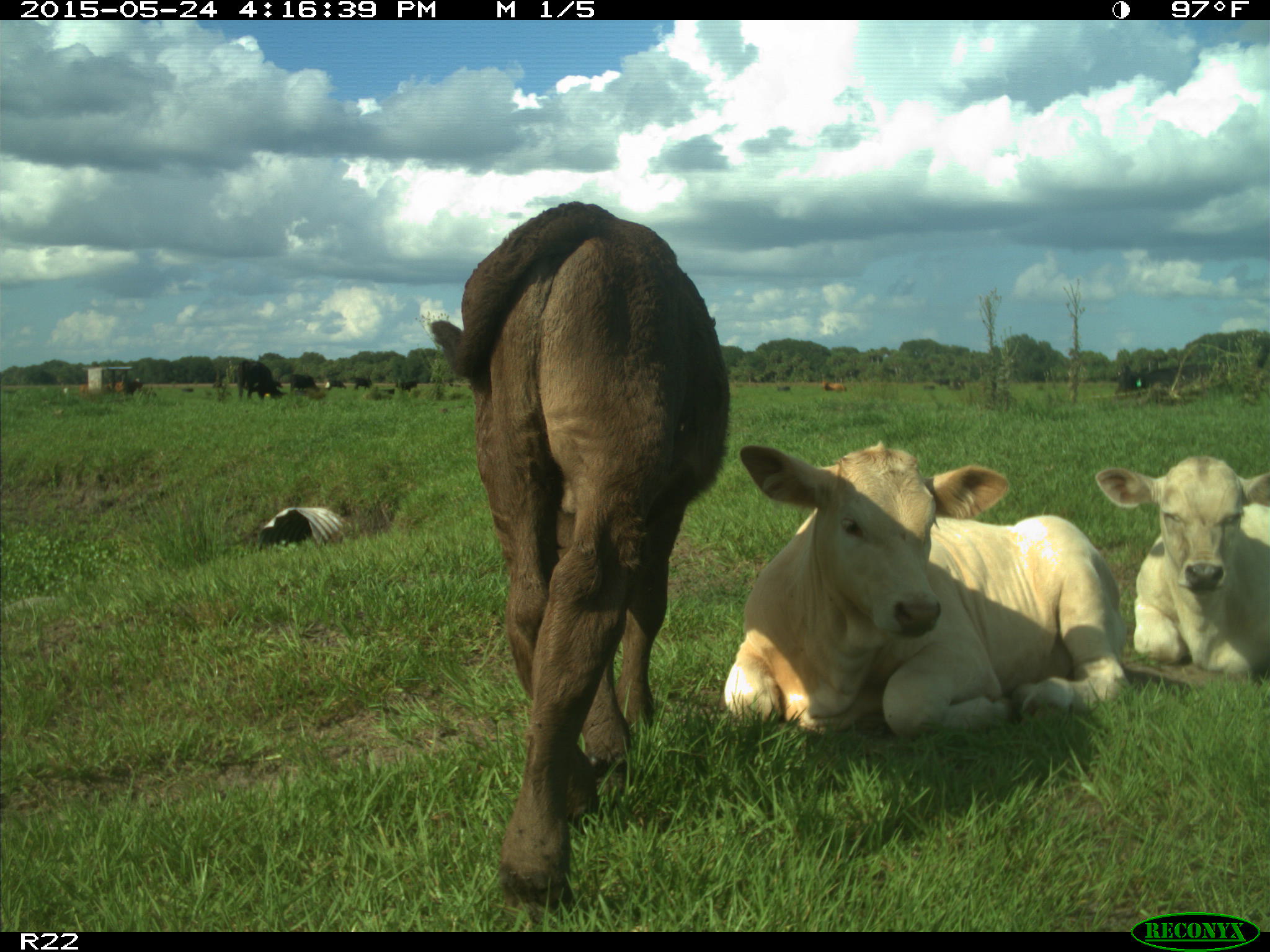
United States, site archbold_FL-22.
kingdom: Animalia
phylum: Chordata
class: Mammalia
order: Artiodactyla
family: Bovidae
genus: Bos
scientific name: Bos taurus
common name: domestic cow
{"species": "Bos taurus (domestic cow)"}